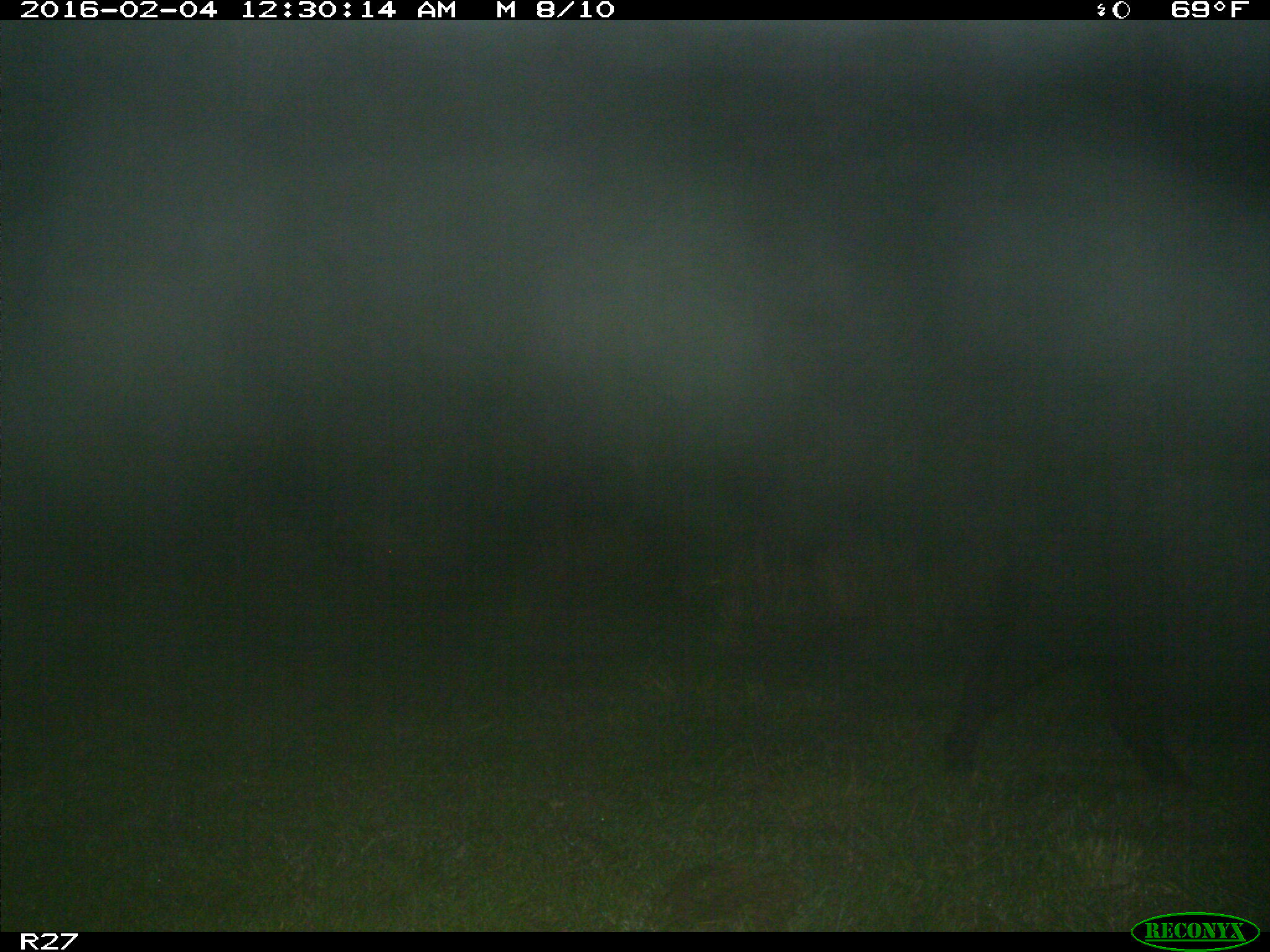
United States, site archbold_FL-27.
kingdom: Animalia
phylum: Chordata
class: Mammalia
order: Artiodactyla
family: Suidae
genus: Sus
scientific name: Sus scrofa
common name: wild boar